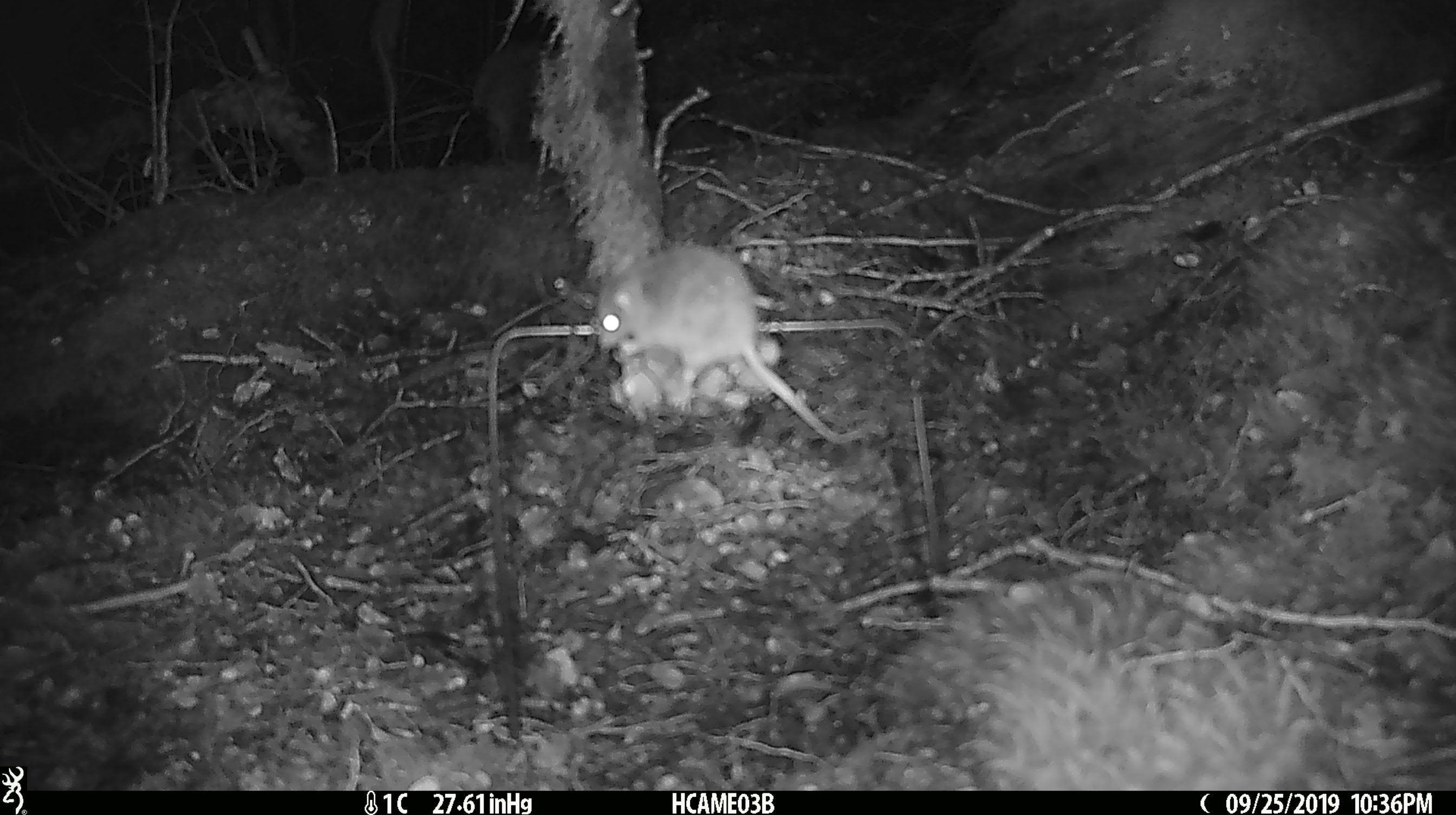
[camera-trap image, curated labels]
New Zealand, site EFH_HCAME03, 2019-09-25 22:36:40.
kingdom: Animalia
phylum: Chordata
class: Mammalia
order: Rodentia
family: Muridae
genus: Mus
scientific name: Mus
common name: mouse